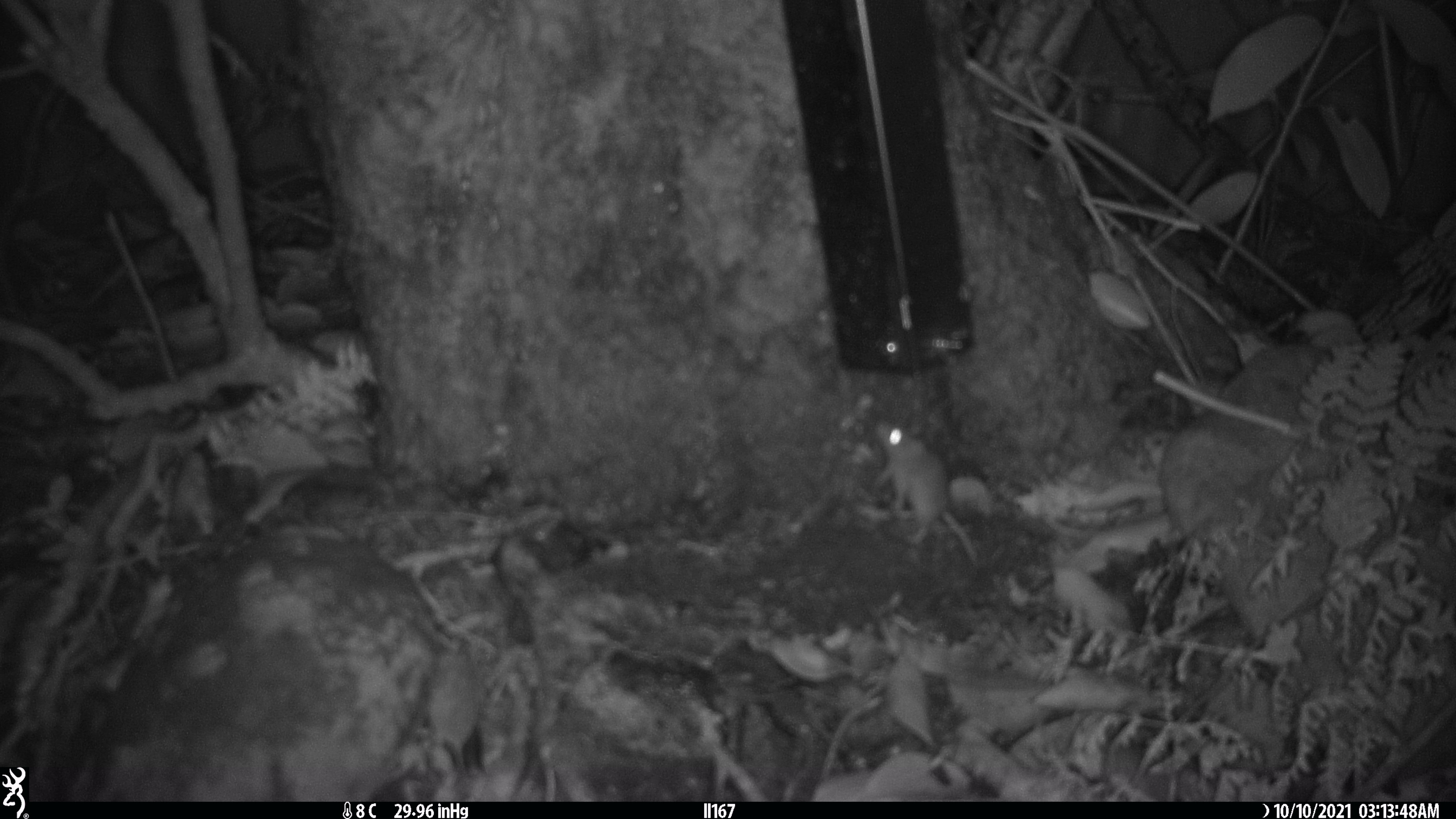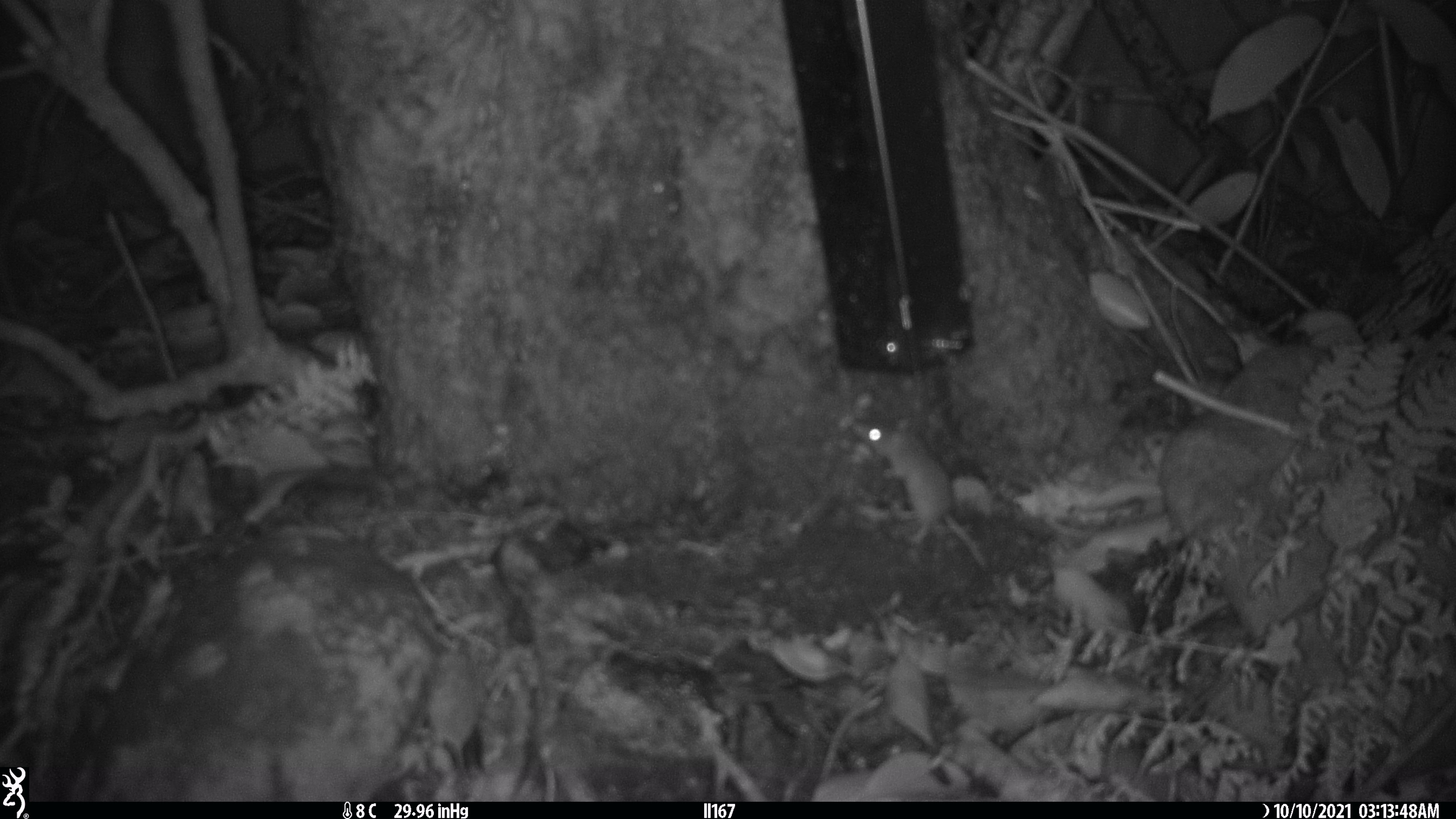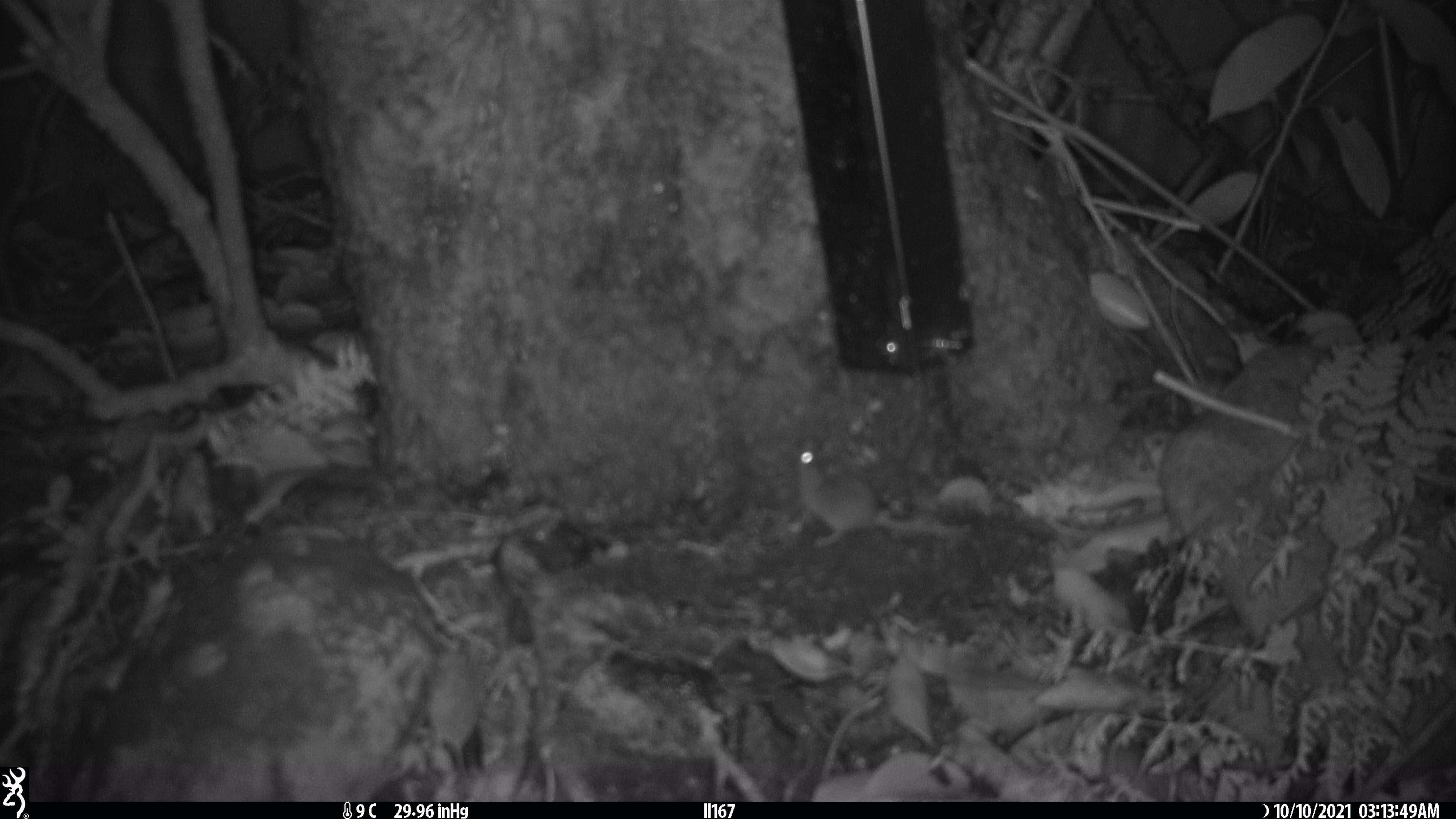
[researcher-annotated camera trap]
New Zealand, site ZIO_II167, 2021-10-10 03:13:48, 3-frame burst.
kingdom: Animalia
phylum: Chordata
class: Mammalia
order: Rodentia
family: Muridae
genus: Mus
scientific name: Mus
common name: mouse